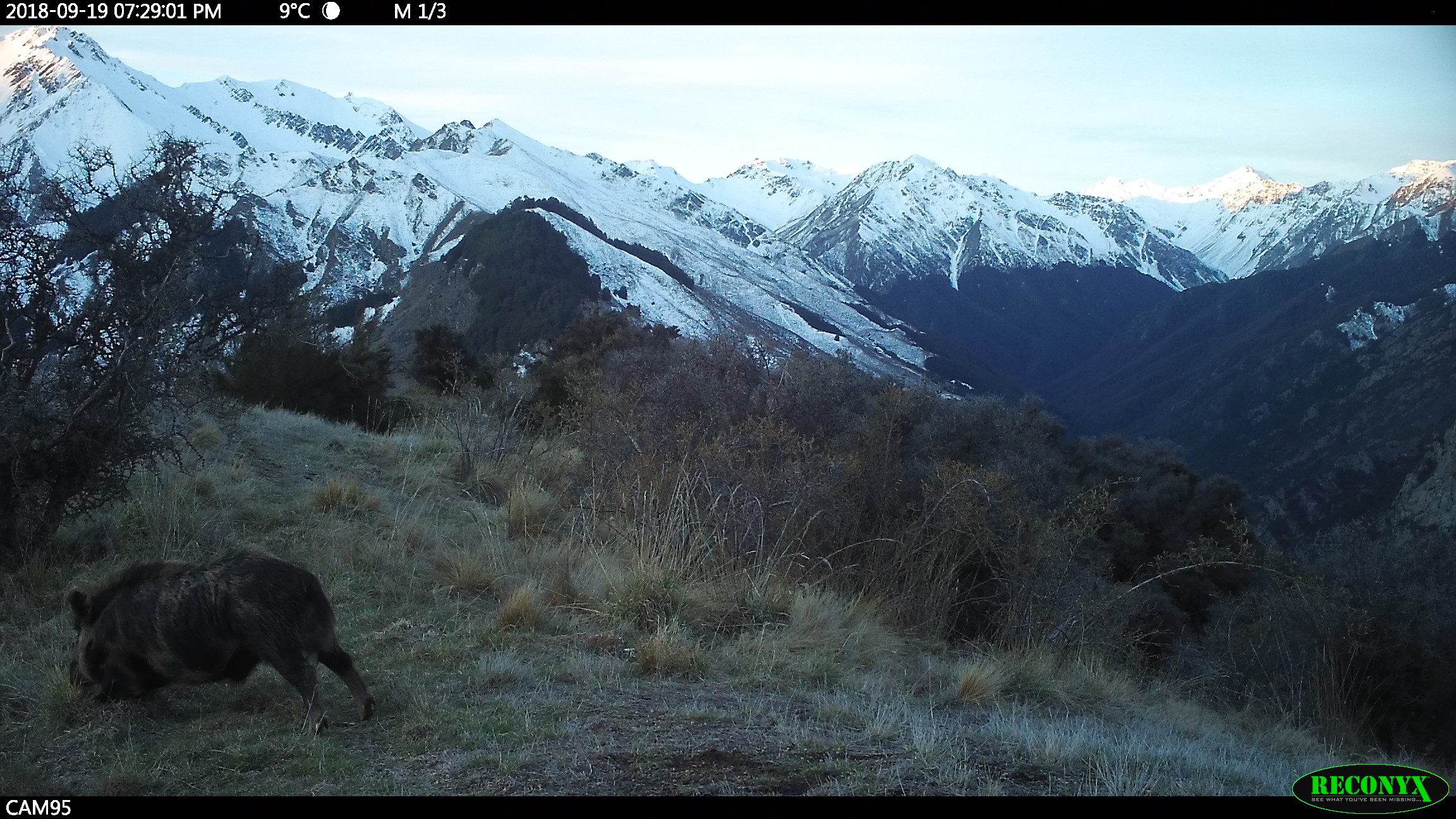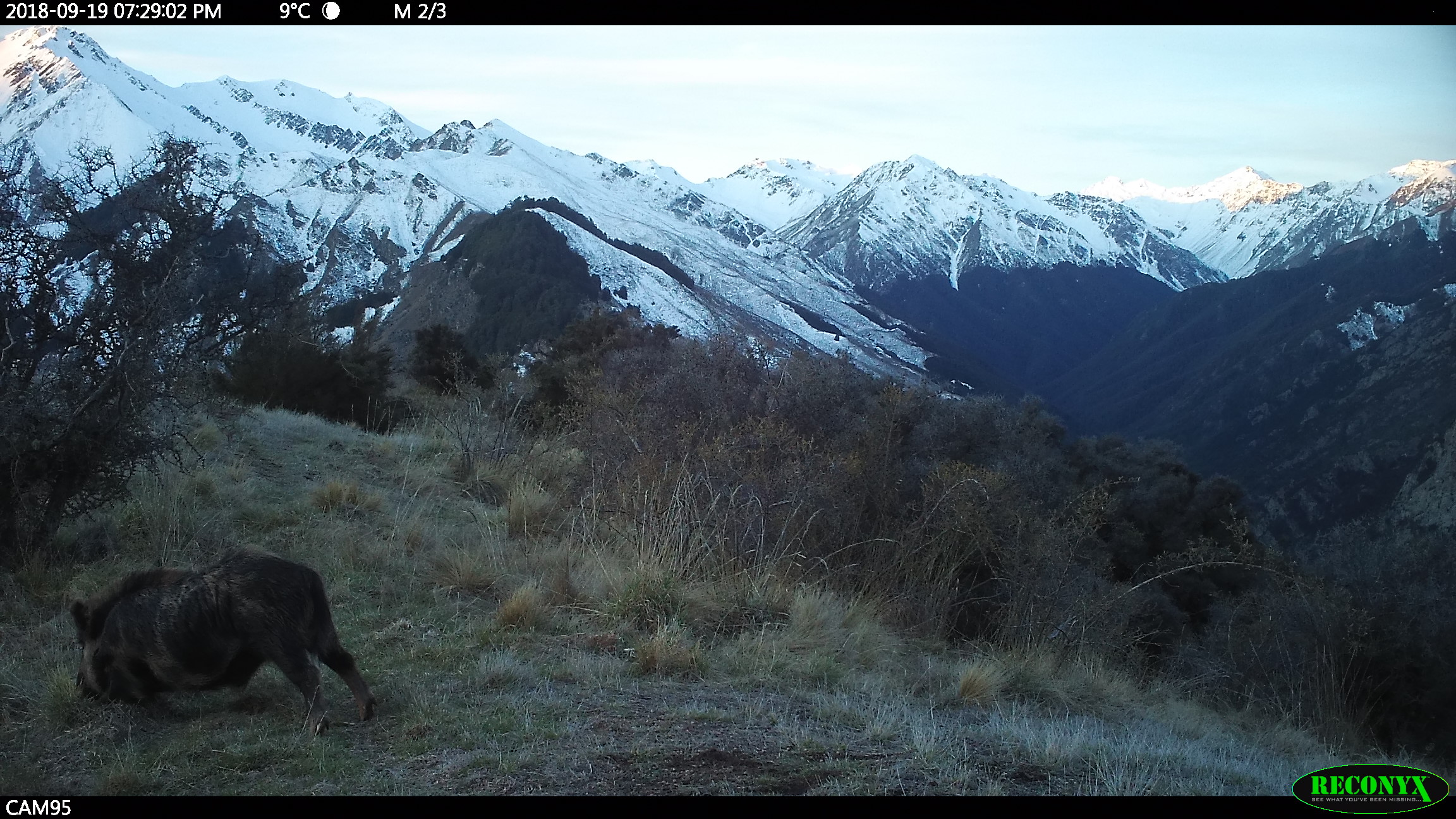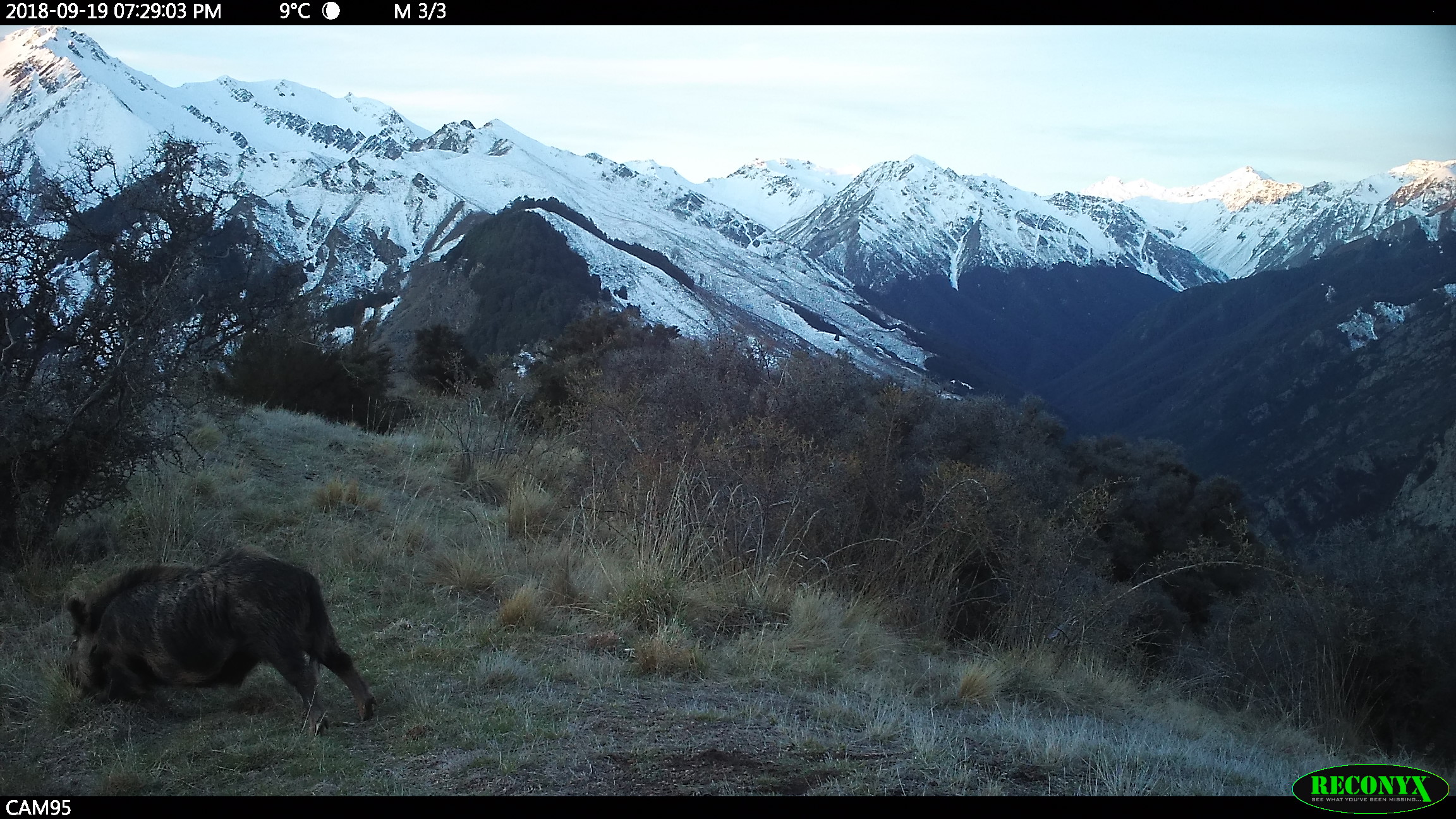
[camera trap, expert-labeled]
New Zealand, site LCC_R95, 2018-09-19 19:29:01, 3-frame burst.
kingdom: Animalia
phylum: Chordata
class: Mammalia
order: Artiodactyla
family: Suidae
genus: Sus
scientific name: Sus scrofa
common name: pig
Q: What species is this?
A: Pig (Sus scrofa).